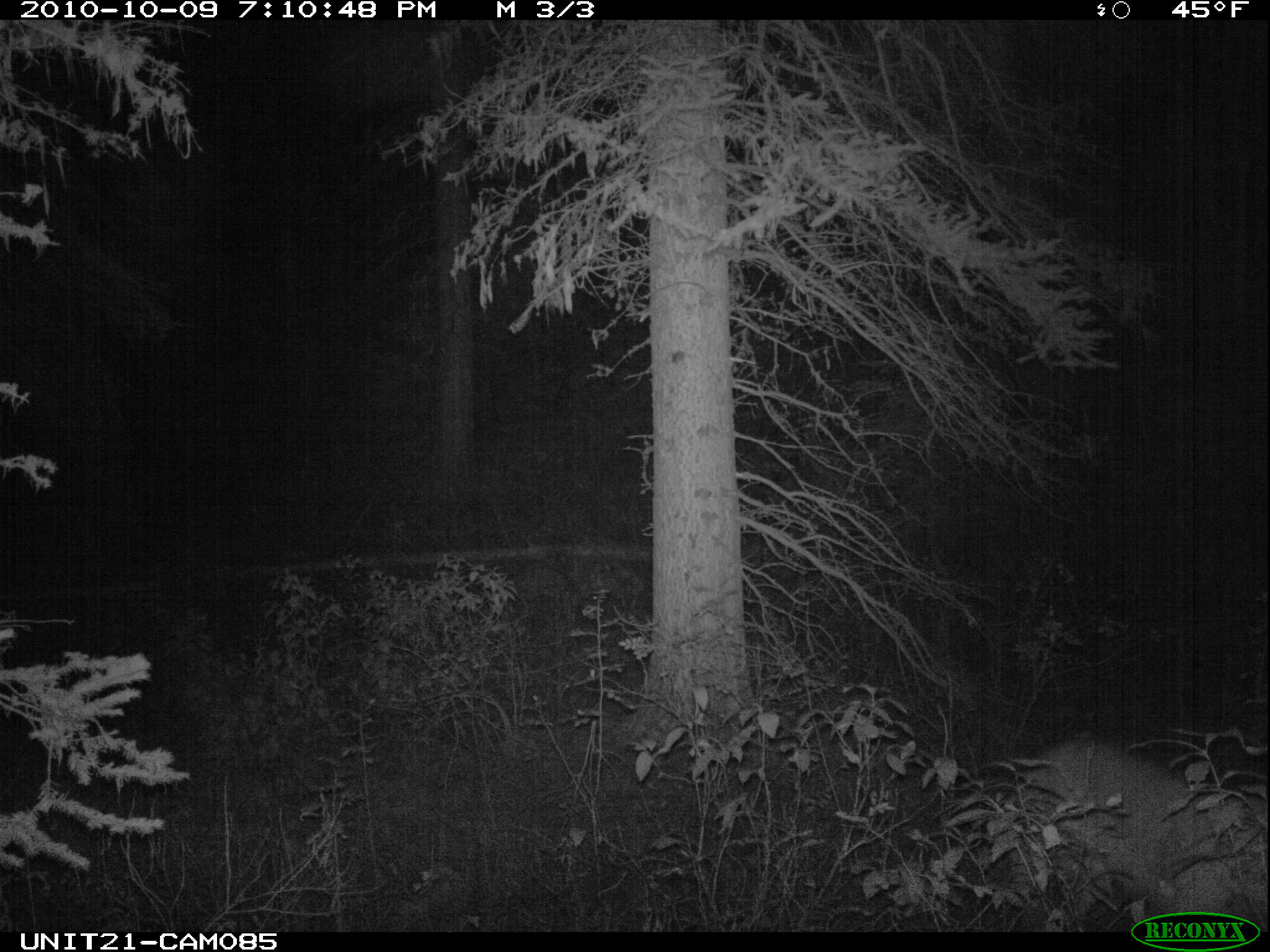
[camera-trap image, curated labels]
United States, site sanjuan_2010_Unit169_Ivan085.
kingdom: Animalia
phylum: Chordata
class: Mammalia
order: Carnivora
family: Felidae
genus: Puma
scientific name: Puma concolor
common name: mountain lion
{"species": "Puma concolor (mountain lion)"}